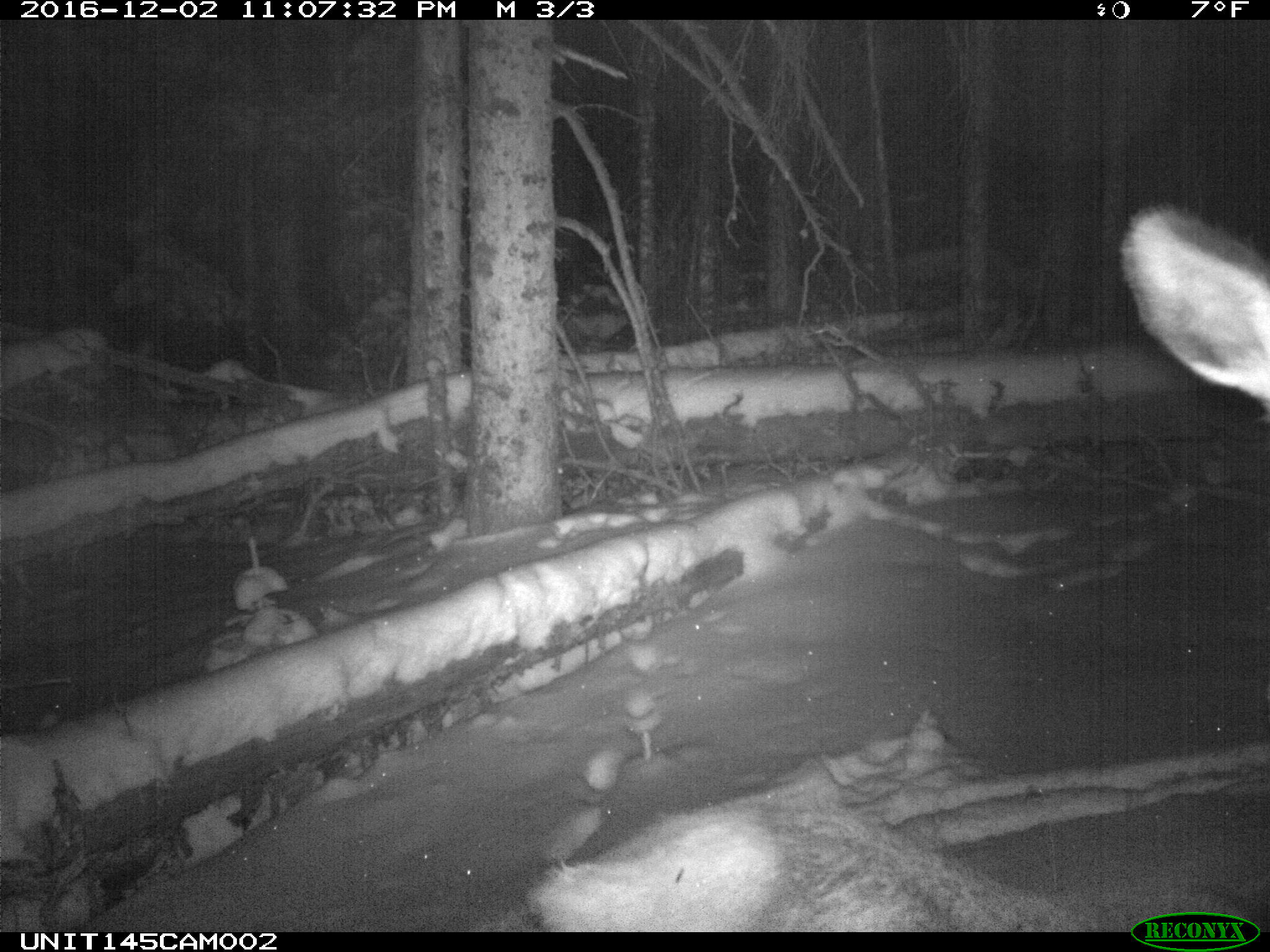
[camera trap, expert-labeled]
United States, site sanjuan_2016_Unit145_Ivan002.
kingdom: Animalia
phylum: Chordata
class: Mammalia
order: Artiodactyla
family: Cervidae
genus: Cervus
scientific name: Cervus elaphus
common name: red deer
Cervus elaphus (red deer).